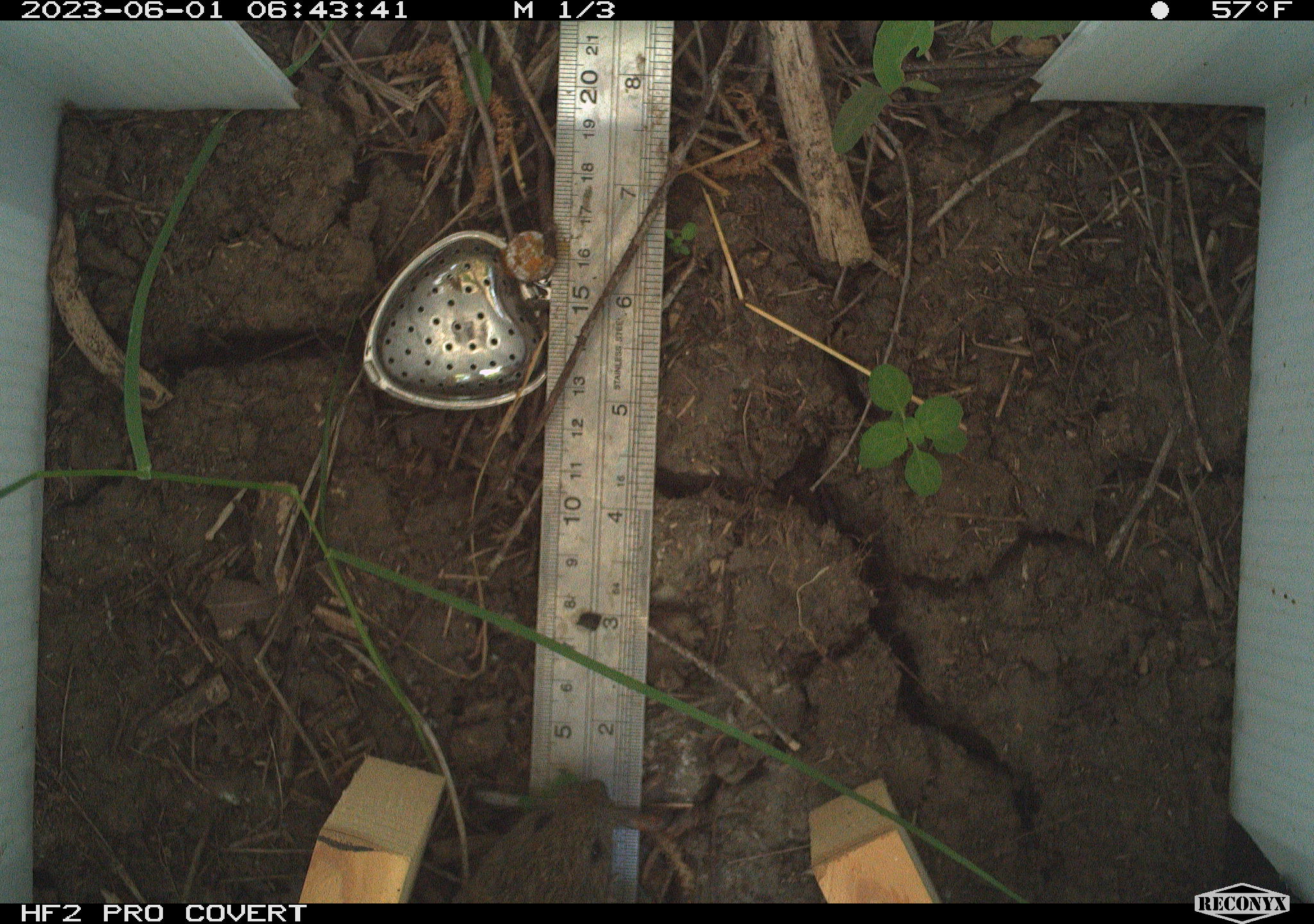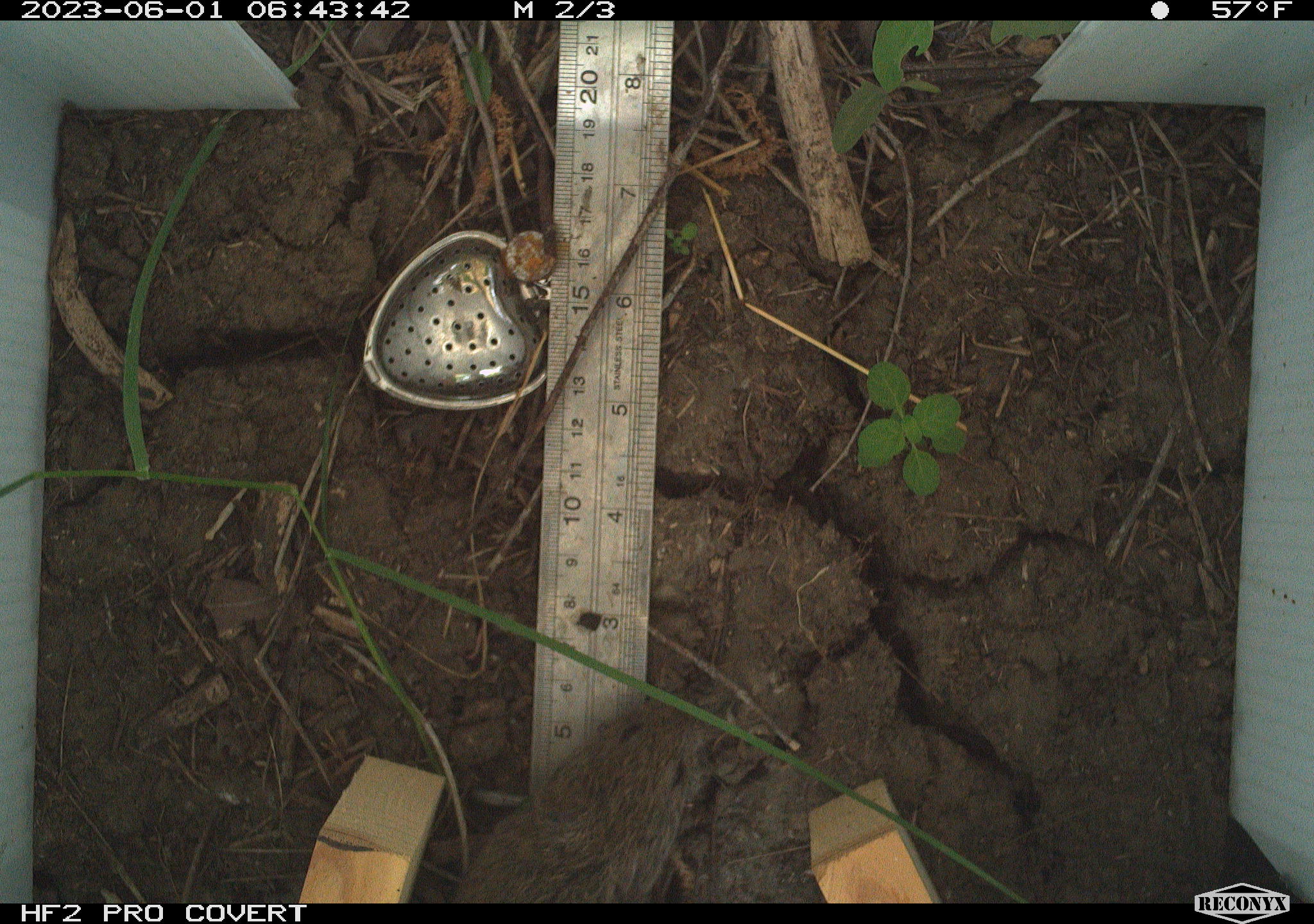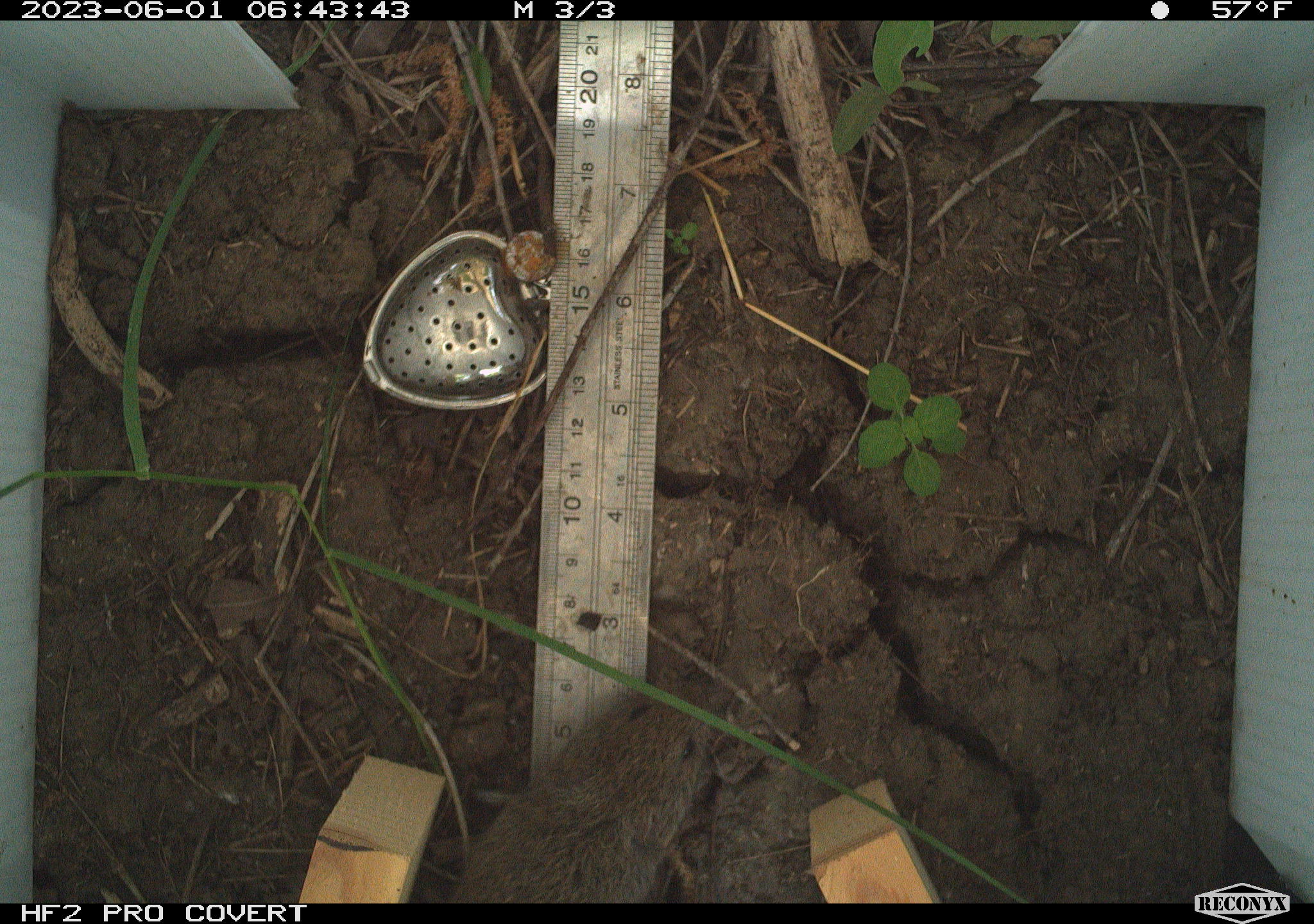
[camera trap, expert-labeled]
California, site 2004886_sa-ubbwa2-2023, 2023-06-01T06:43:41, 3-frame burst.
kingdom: Animalia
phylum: Chordata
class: Mammalia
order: Rodentia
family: Cricetidae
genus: Microtus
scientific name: Microtus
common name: meadow vole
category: microtus species